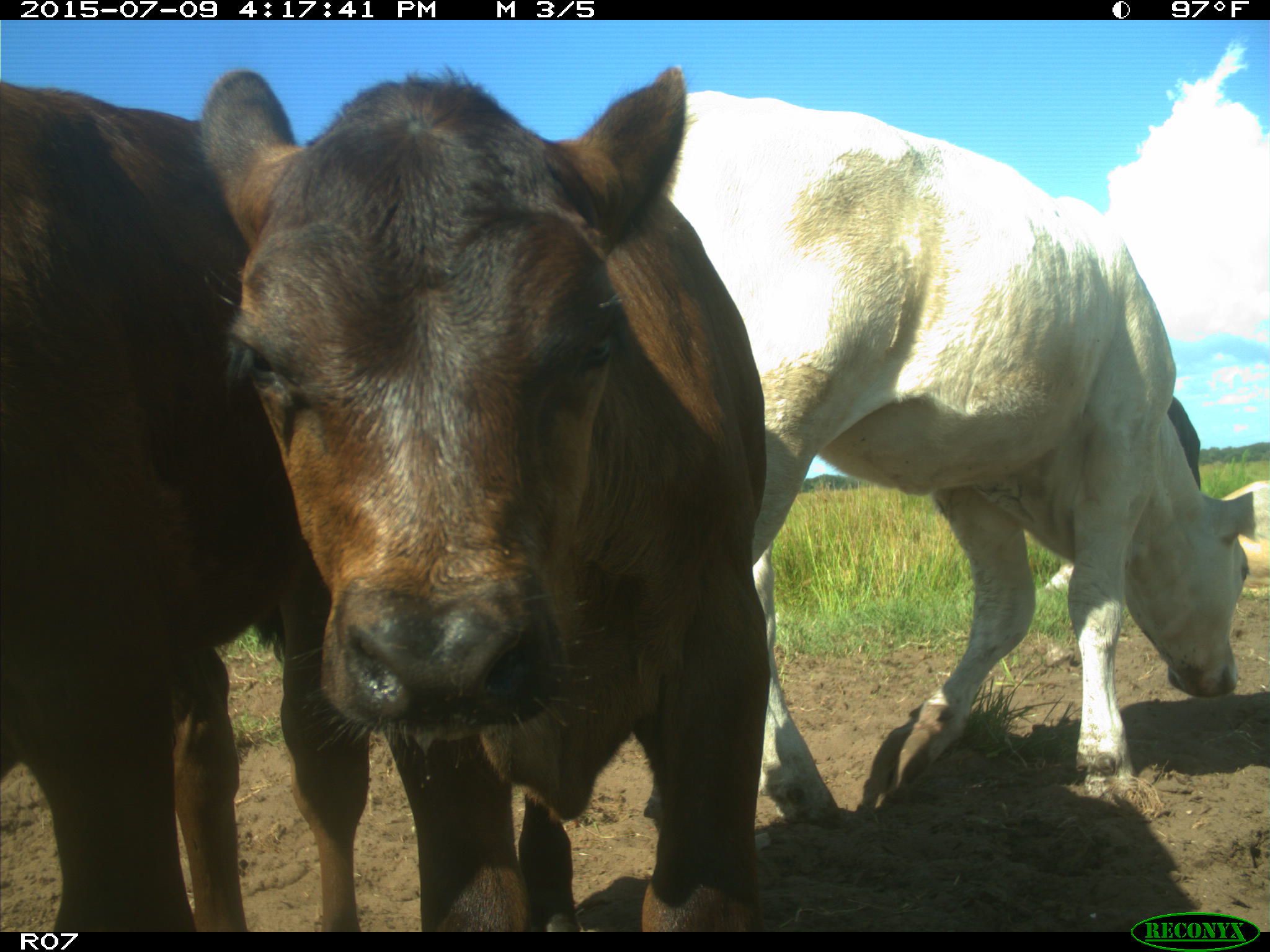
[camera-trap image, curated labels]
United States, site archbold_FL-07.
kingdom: Animalia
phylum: Chordata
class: Mammalia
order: Artiodactyla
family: Bovidae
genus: Bos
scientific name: Bos taurus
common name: domestic cow